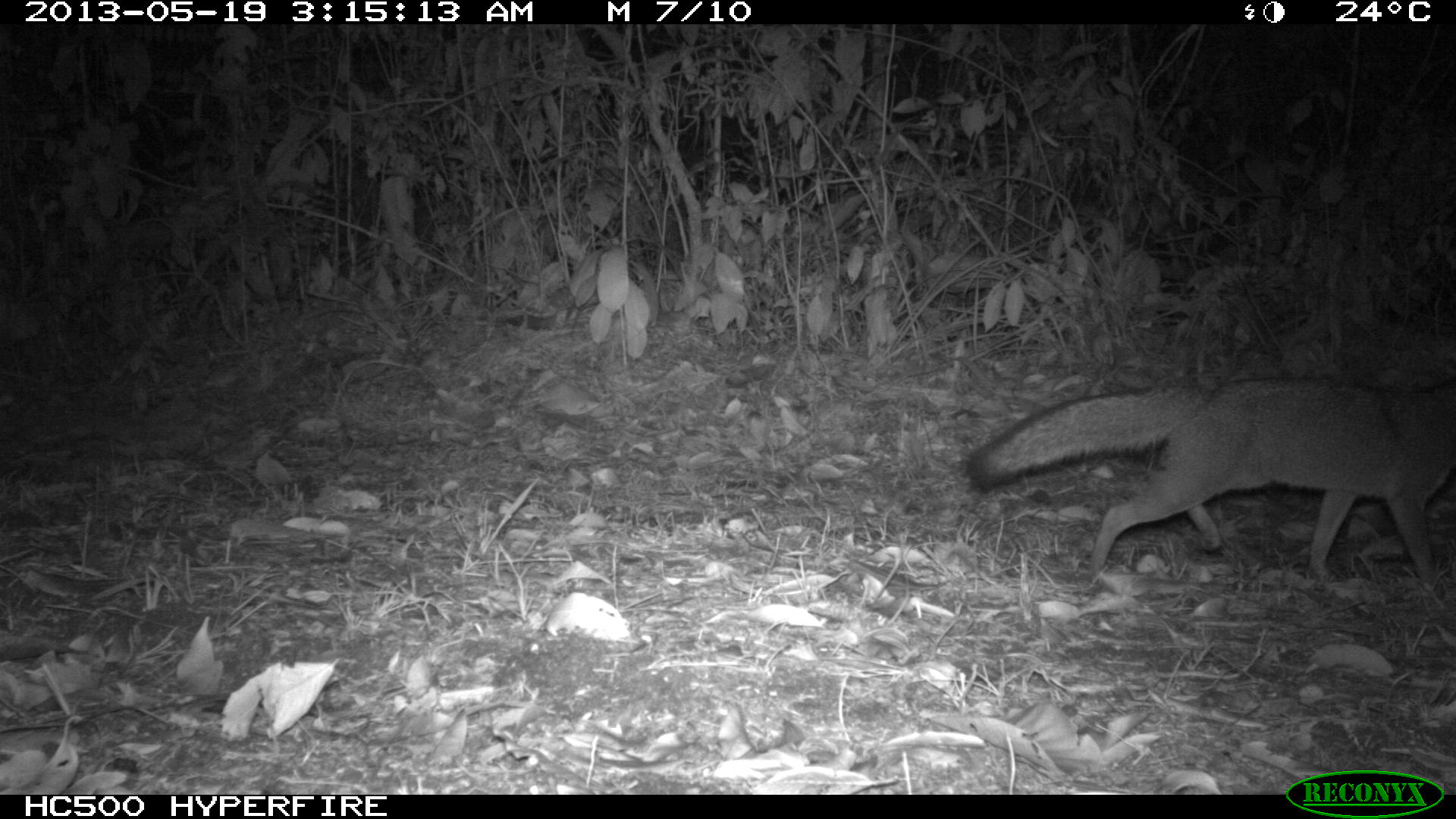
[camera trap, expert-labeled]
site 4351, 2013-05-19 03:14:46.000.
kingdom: Animalia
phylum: Chordata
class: Mammalia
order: Carnivora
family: Canidae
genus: Urocyon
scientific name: Urocyon cinereoargenteus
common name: gray fox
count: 1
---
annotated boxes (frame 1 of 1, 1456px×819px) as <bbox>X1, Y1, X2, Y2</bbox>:
urocyon cinereoargenteus: <bbox>959, 373, 1456, 603</bbox>